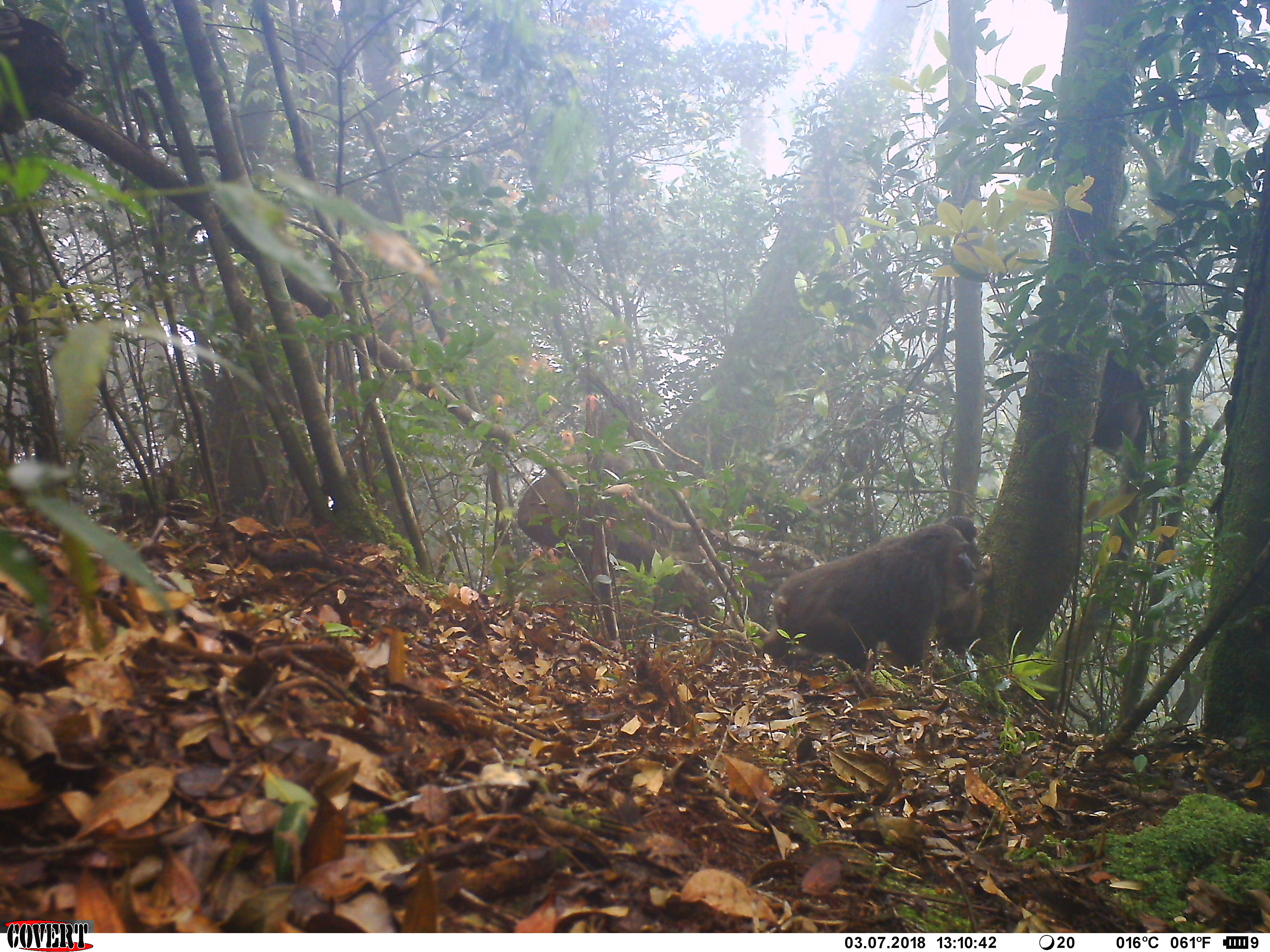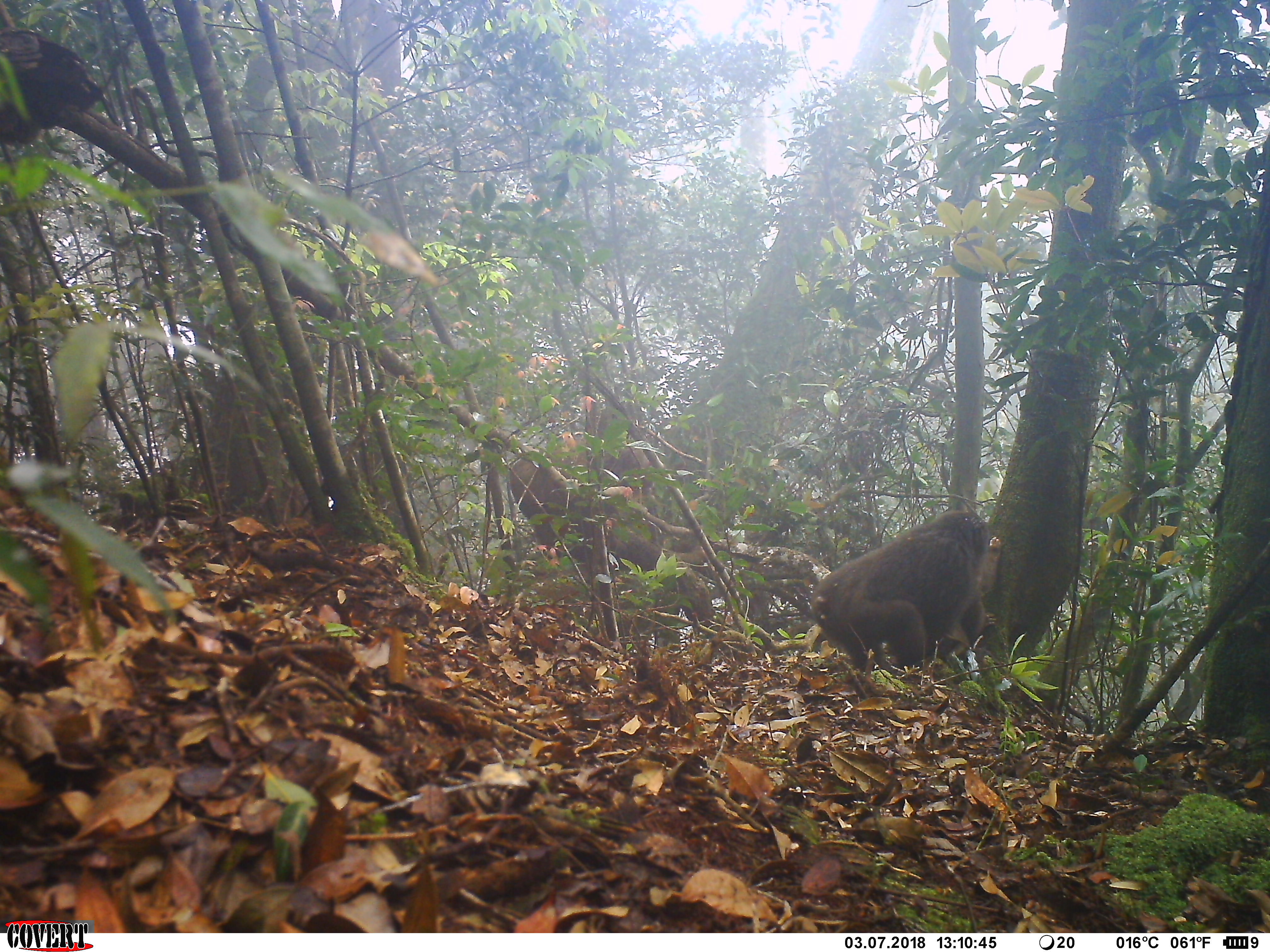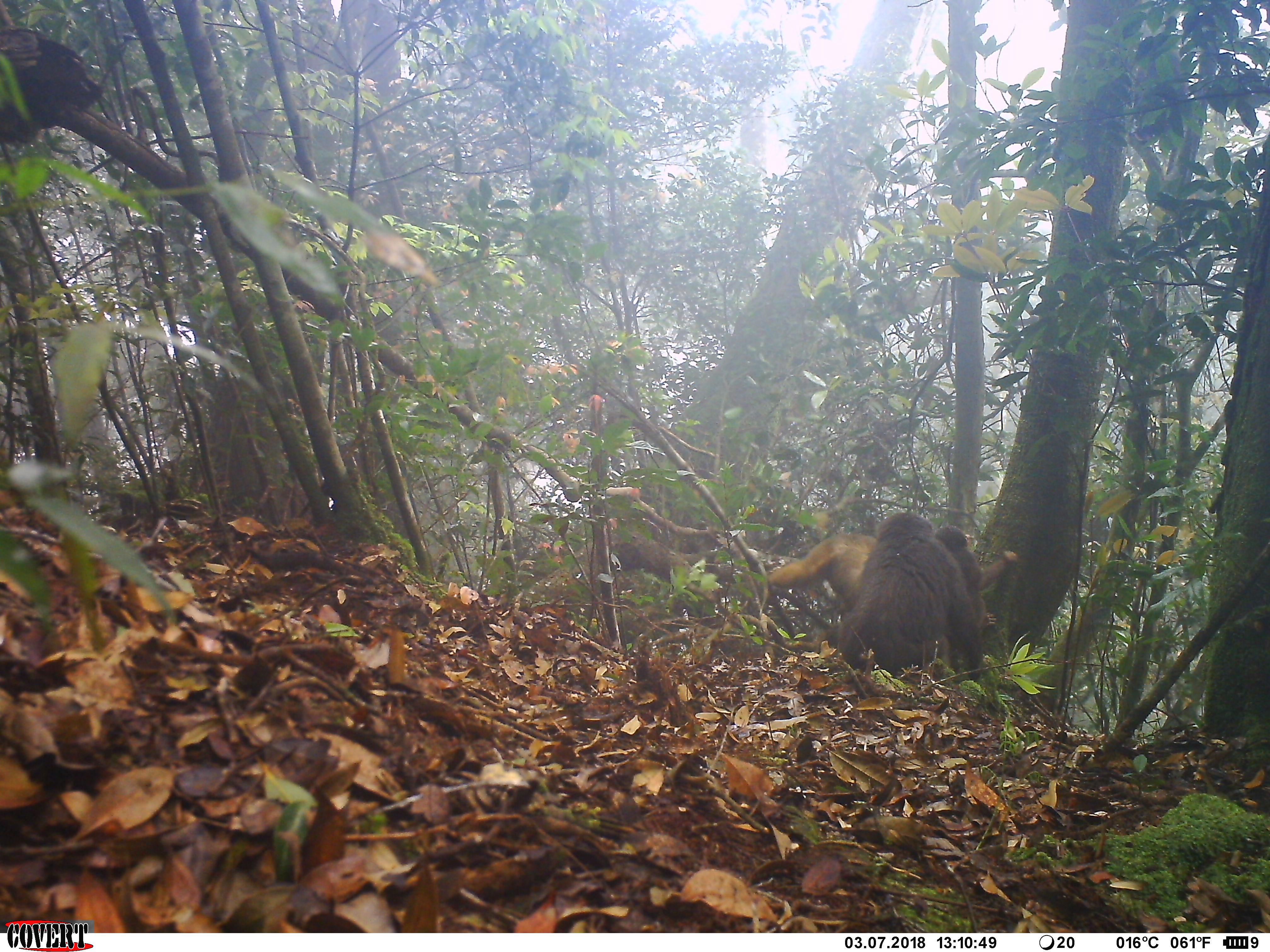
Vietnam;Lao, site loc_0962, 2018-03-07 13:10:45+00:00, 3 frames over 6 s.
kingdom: Animalia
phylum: Chordata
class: Mammalia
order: Primates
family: Cercopithecidae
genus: Macaca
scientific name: Macaca arctoides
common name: stump-tailed macaque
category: stump tailed macaque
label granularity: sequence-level